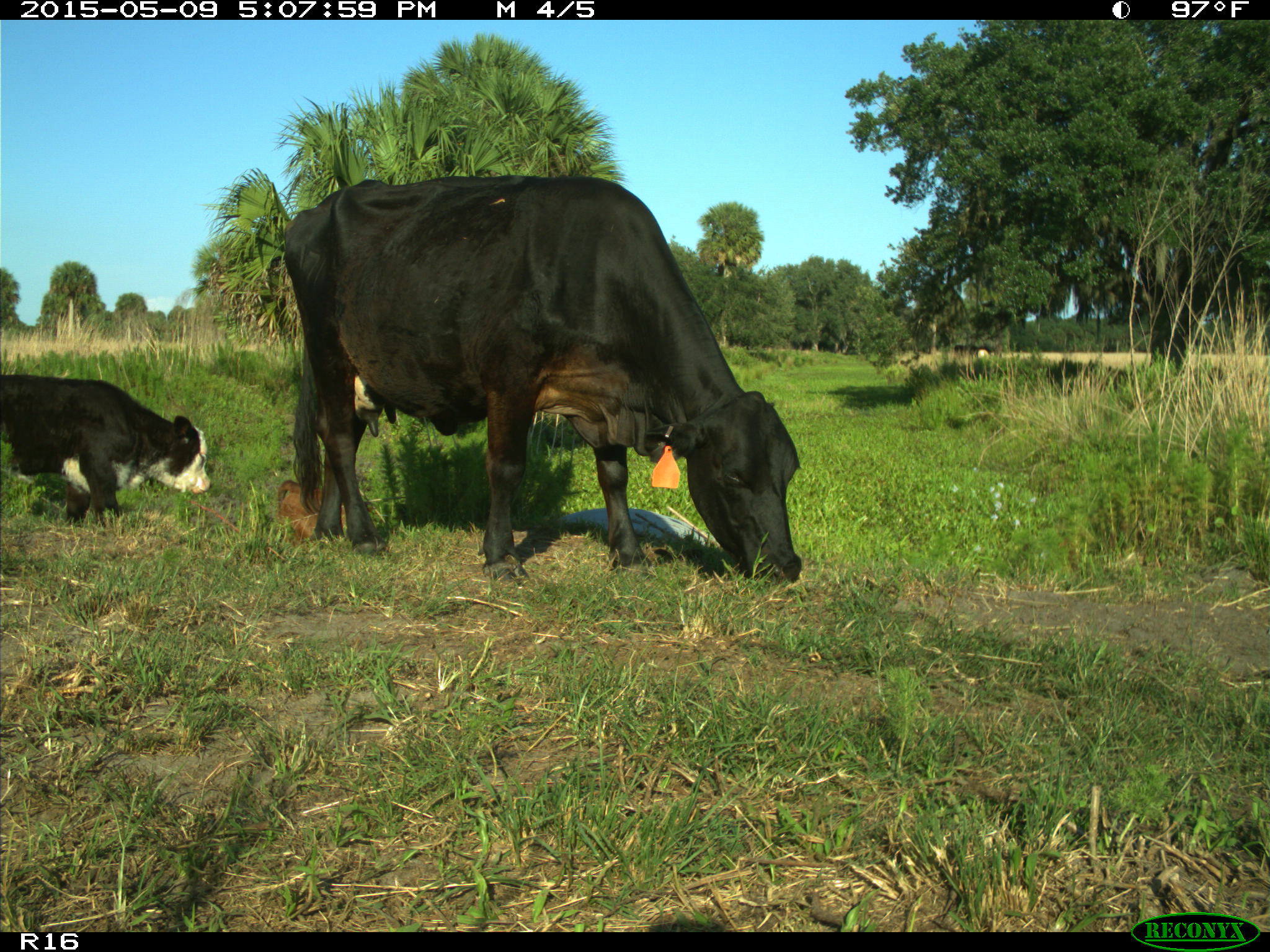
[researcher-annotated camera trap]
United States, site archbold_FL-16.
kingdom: Animalia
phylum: Chordata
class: Mammalia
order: Artiodactyla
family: Bovidae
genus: Bos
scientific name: Bos taurus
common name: domestic cow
Bos taurus (domestic cow).